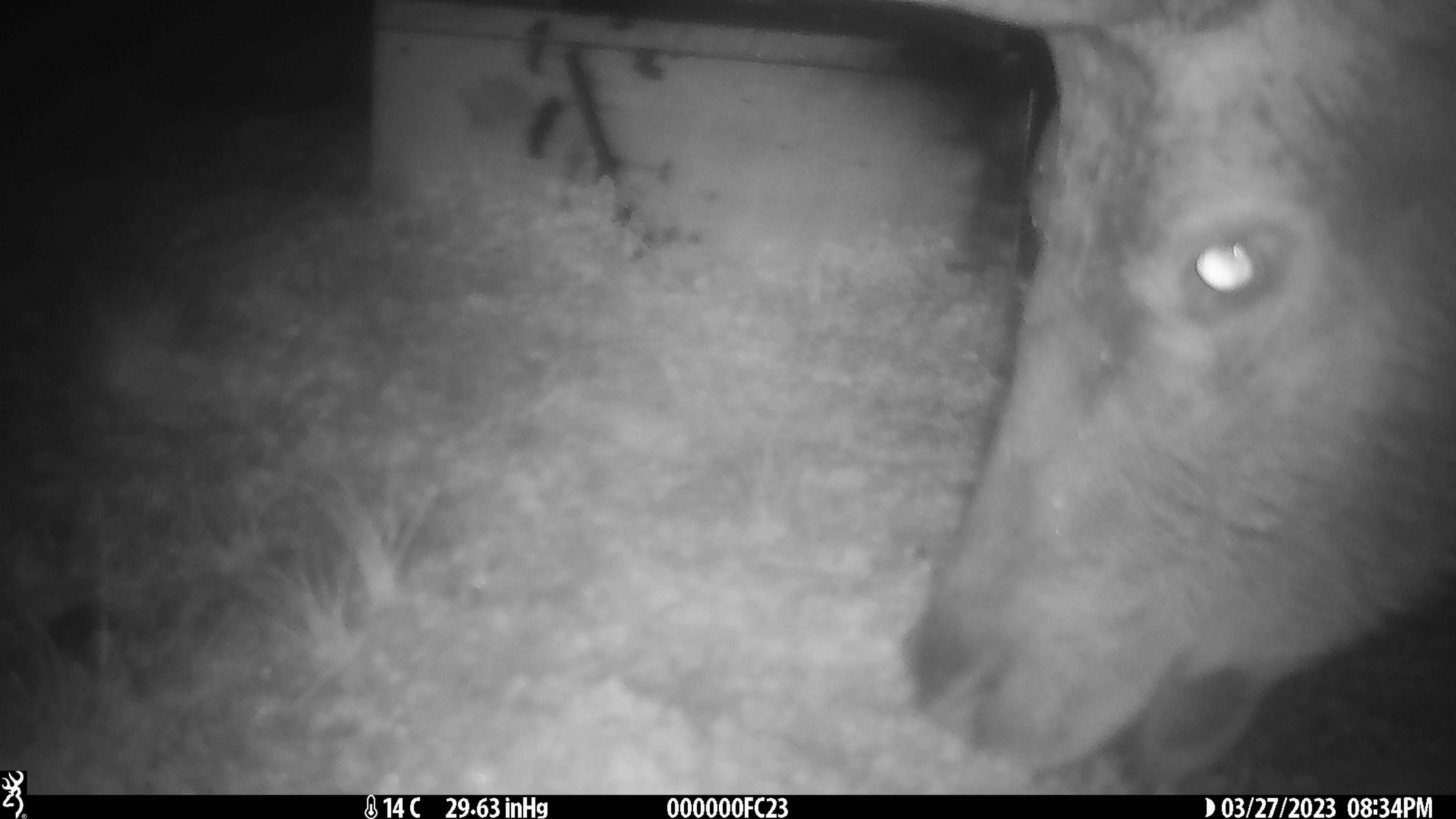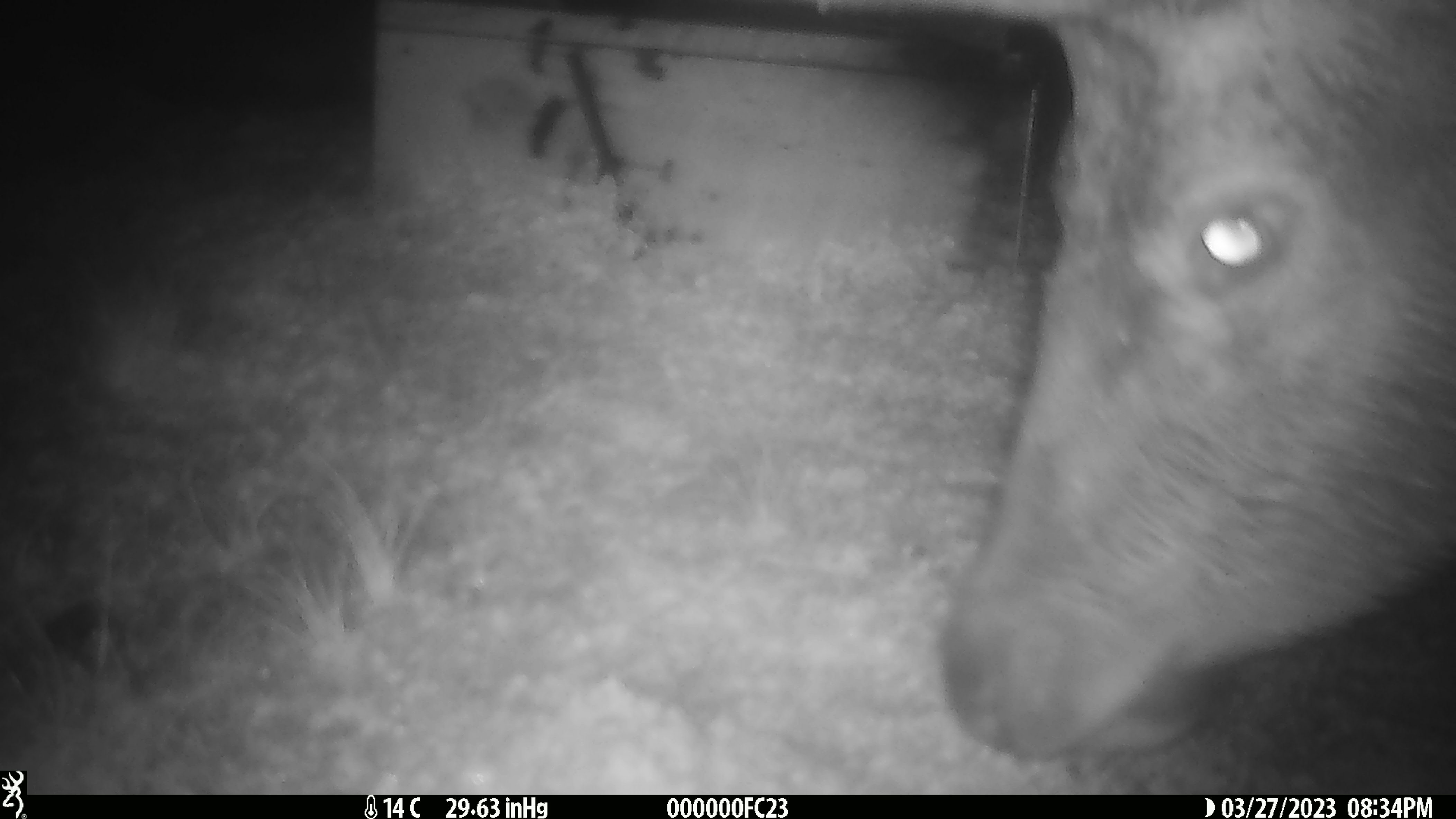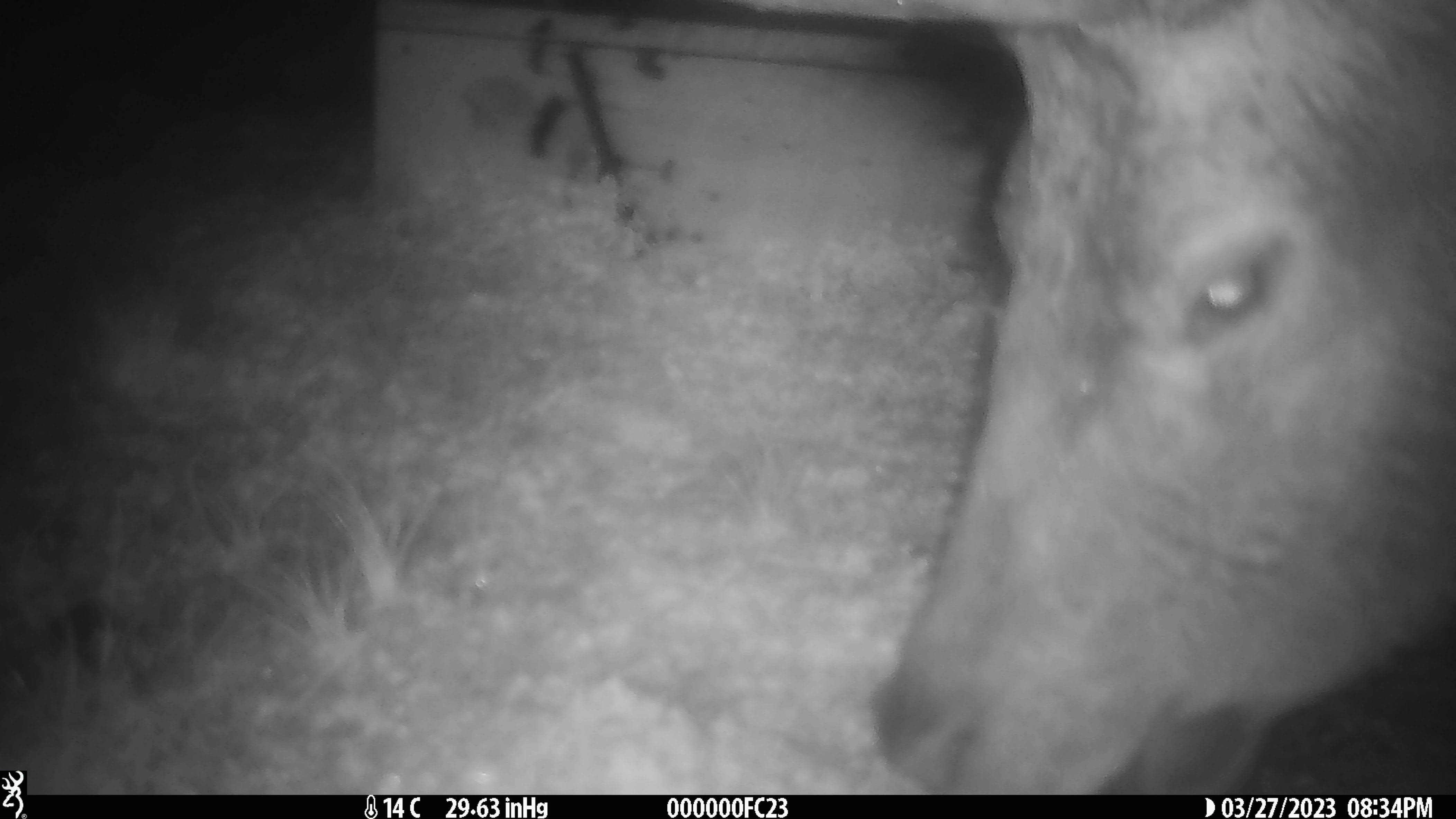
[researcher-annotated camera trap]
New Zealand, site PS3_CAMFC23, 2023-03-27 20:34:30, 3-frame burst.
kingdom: Animalia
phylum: Chordata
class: Mammalia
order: Artiodactyla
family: Cervidae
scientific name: Cervidae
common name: deer